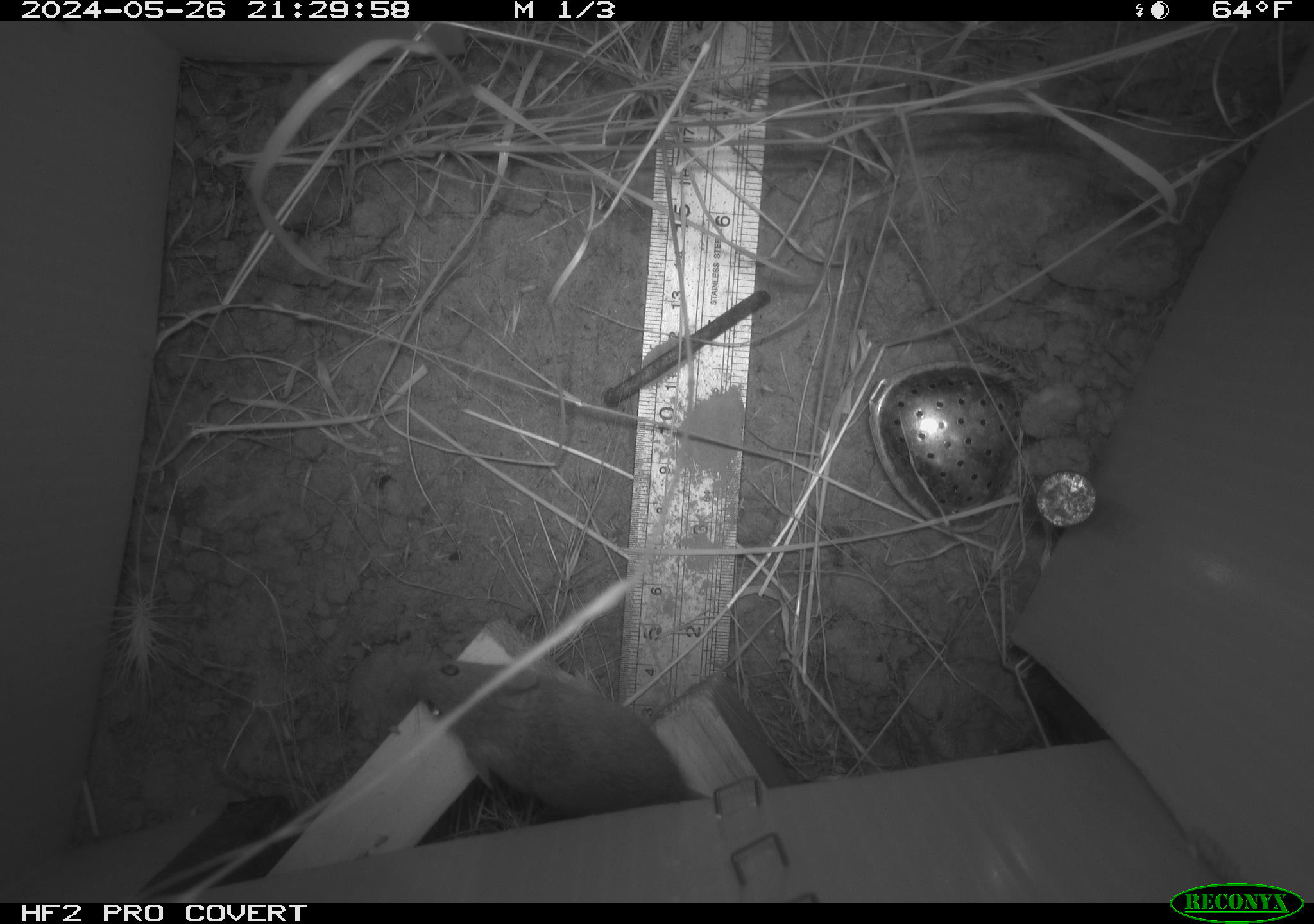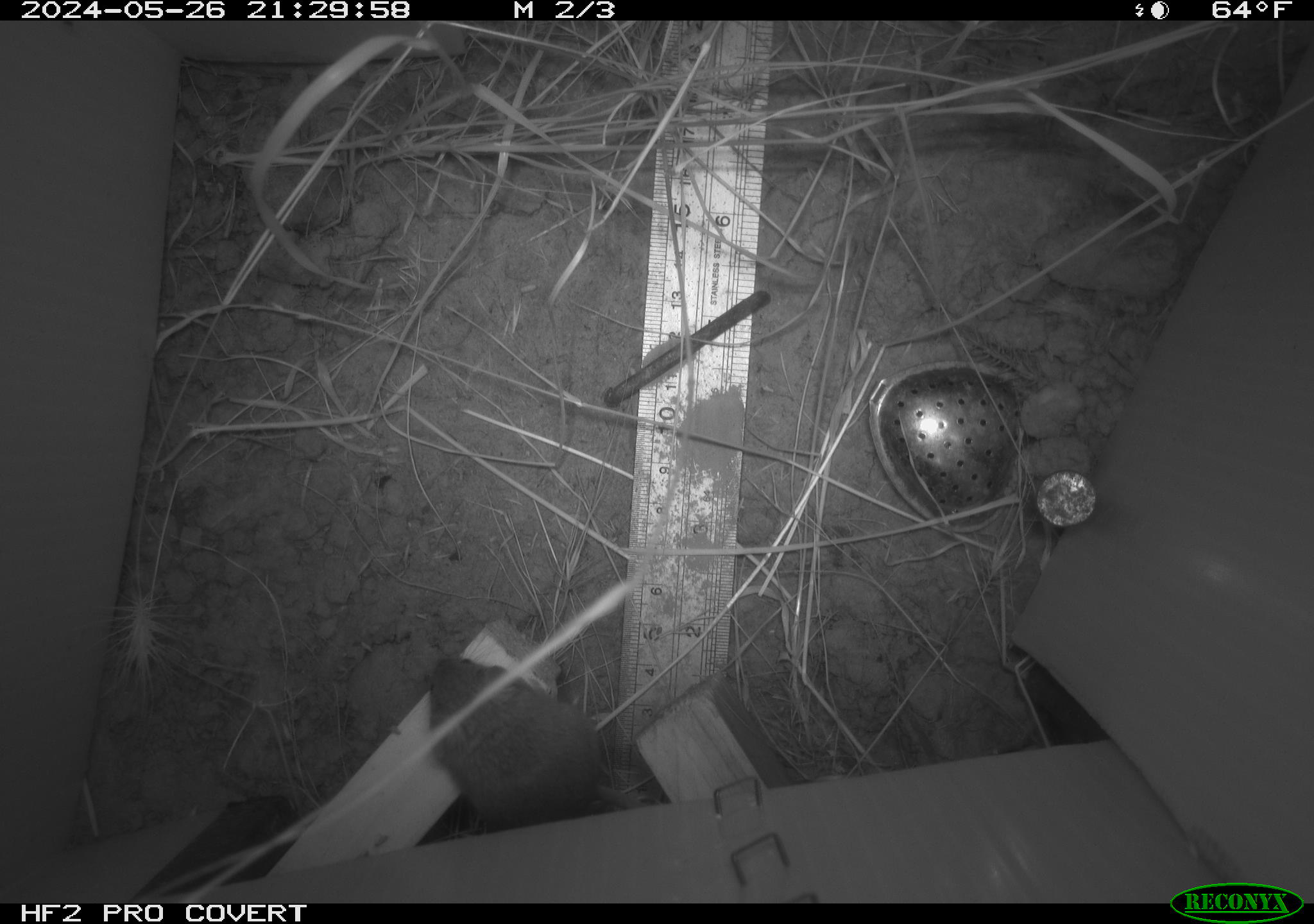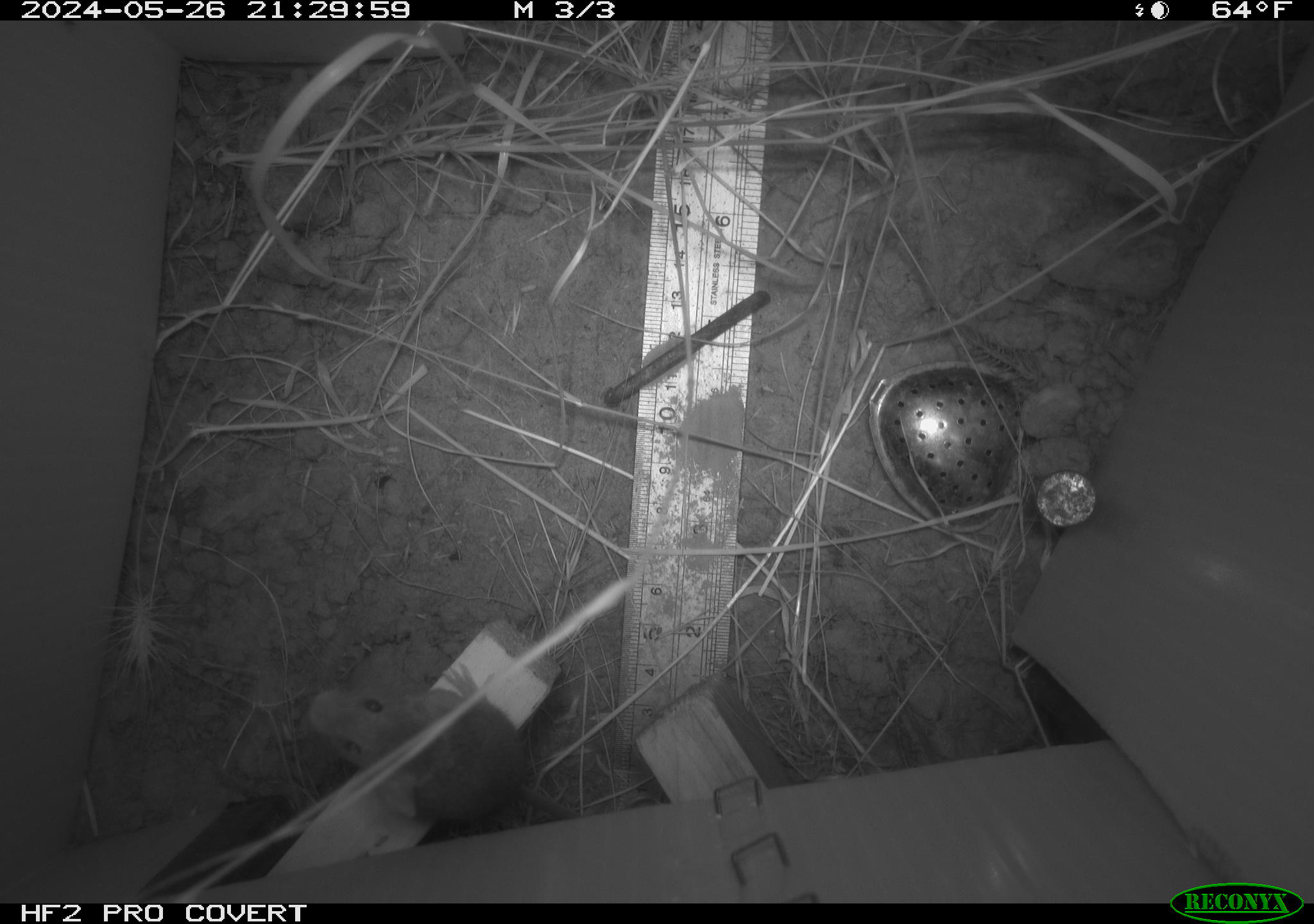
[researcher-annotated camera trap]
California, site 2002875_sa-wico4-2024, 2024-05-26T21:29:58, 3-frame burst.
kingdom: Animalia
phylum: Chordata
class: Mammalia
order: Rodentia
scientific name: Rodentia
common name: mouse species